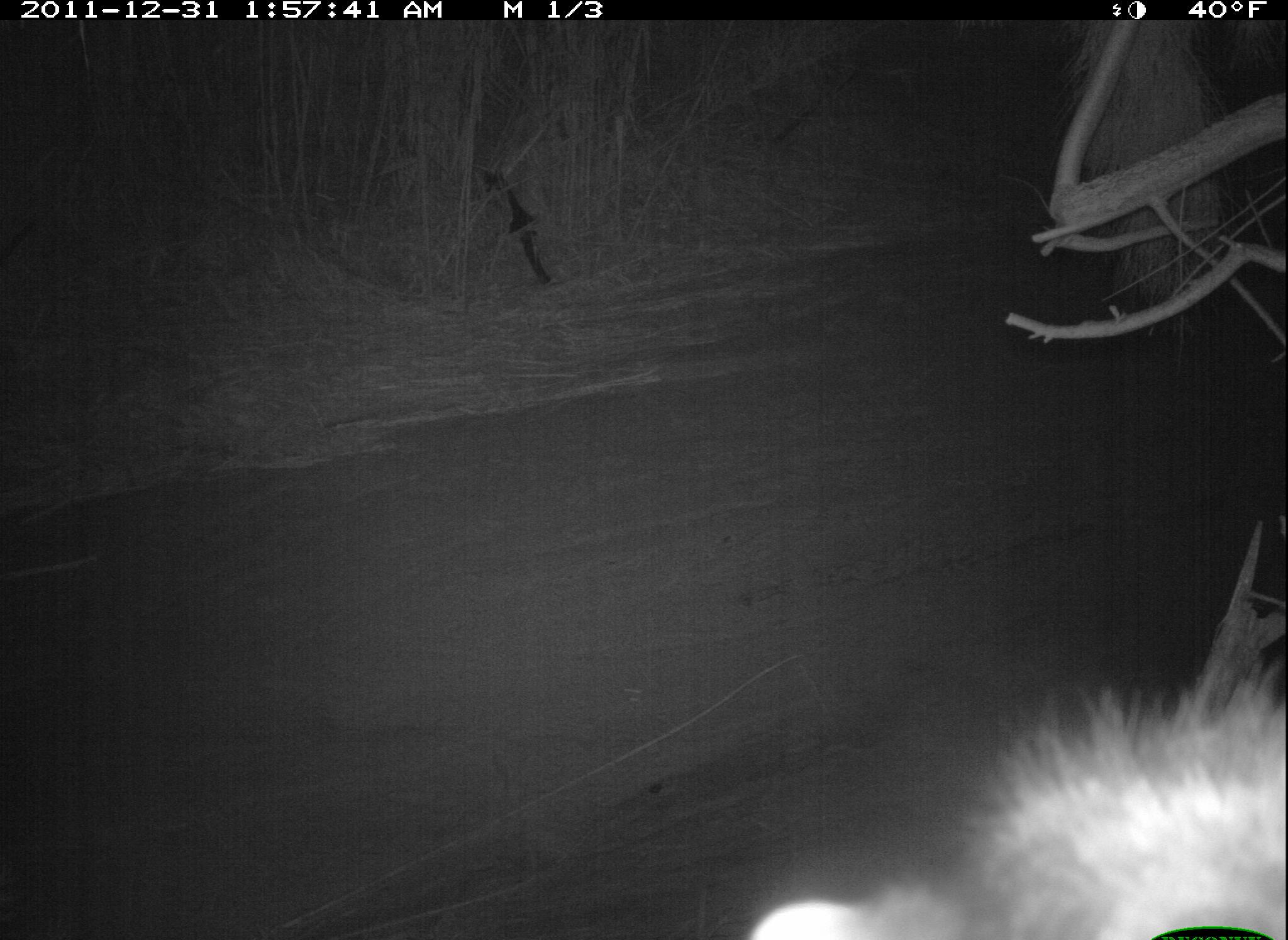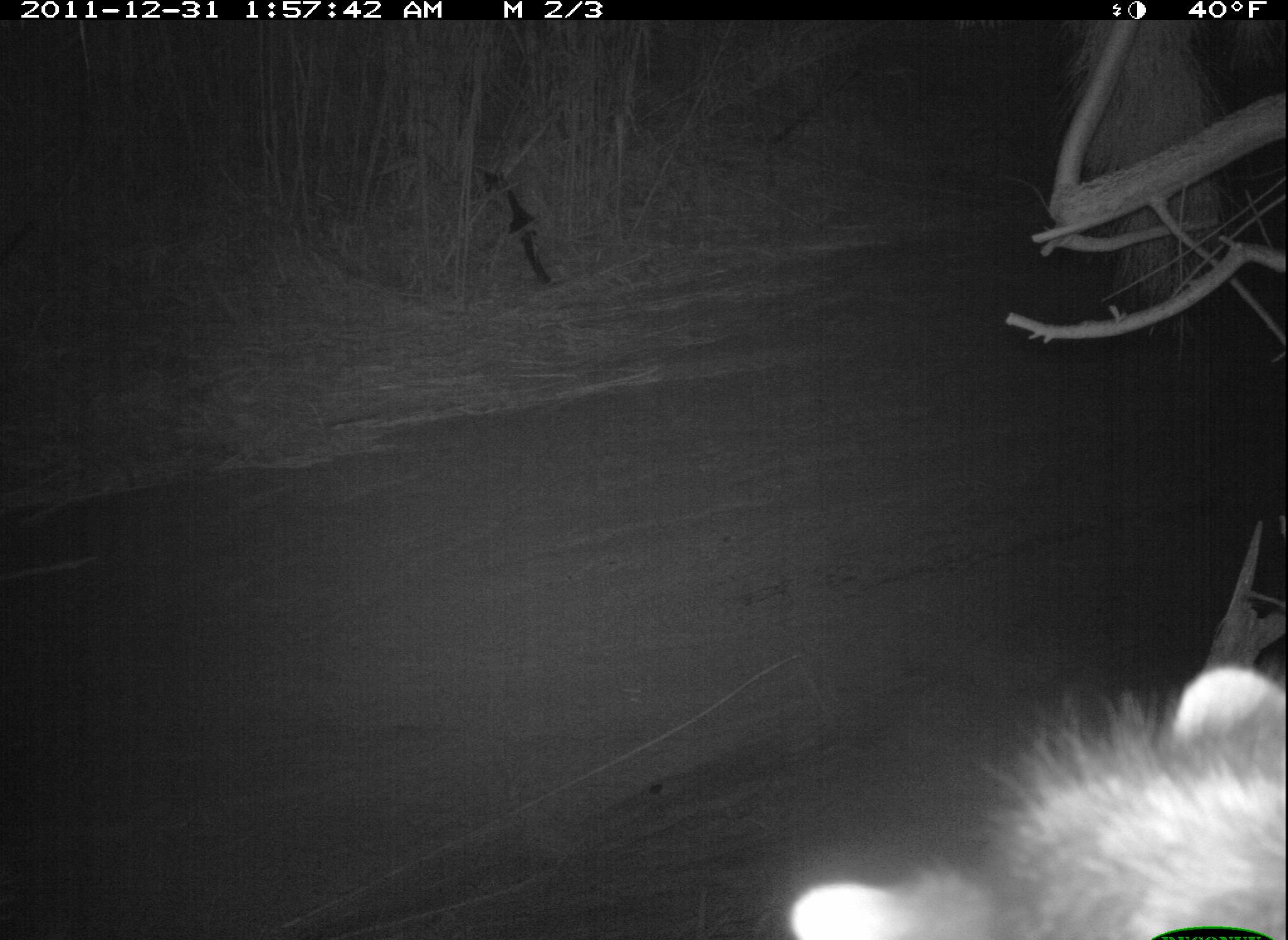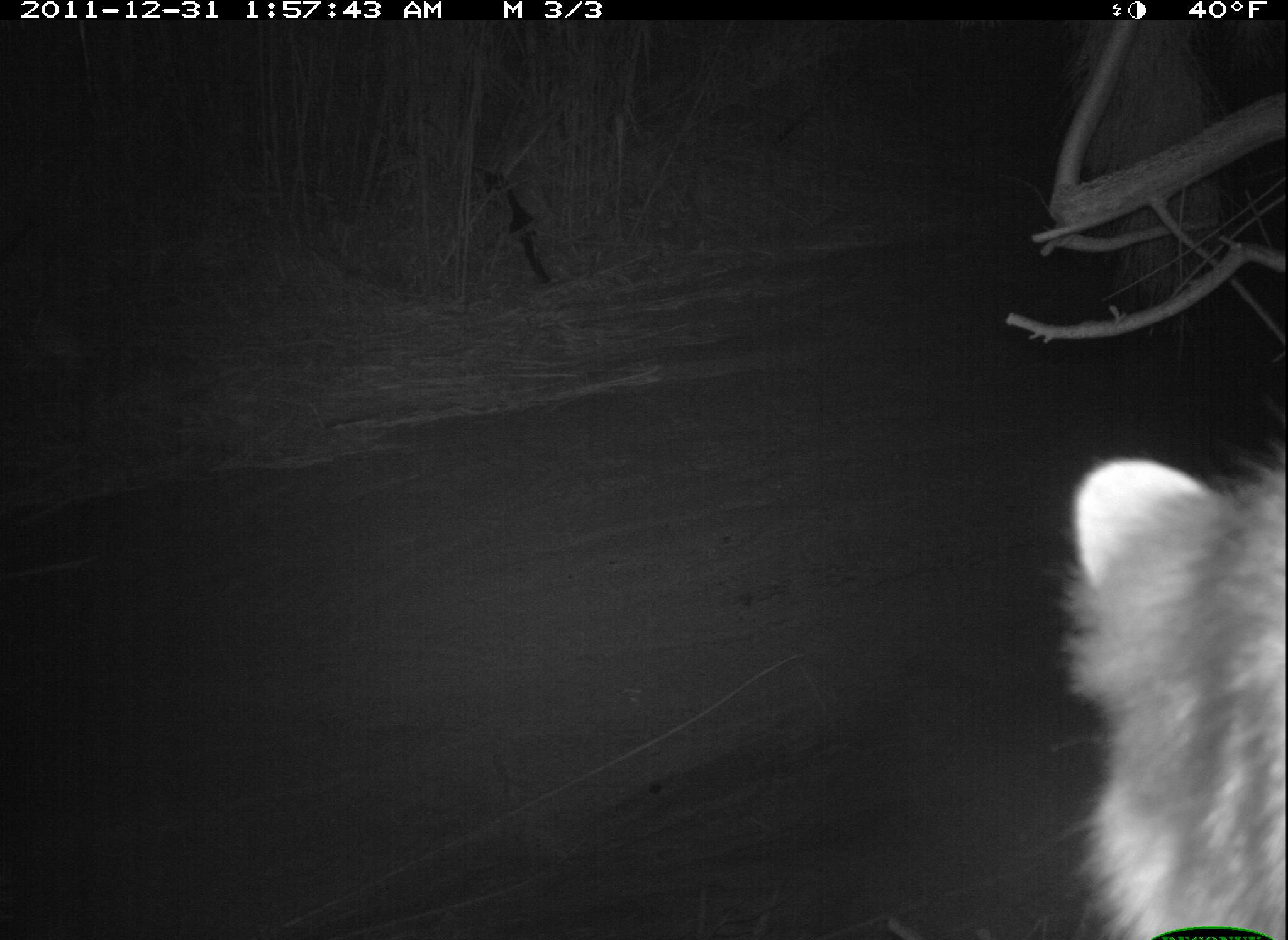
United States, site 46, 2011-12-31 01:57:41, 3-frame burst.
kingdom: Animalia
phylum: Chordata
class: Mammalia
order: Carnivora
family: Procyonidae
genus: Procyon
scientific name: Procyon lotor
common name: raccoon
Raccoon (Procyon lotor).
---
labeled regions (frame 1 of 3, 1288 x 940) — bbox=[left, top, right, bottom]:
raccoon: bbox=[739, 646, 1285, 940]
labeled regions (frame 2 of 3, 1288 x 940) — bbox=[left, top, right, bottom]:
raccoon: bbox=[741, 656, 1286, 940]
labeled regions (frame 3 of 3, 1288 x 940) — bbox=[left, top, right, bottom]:
raccoon: bbox=[1034, 430, 1283, 931]